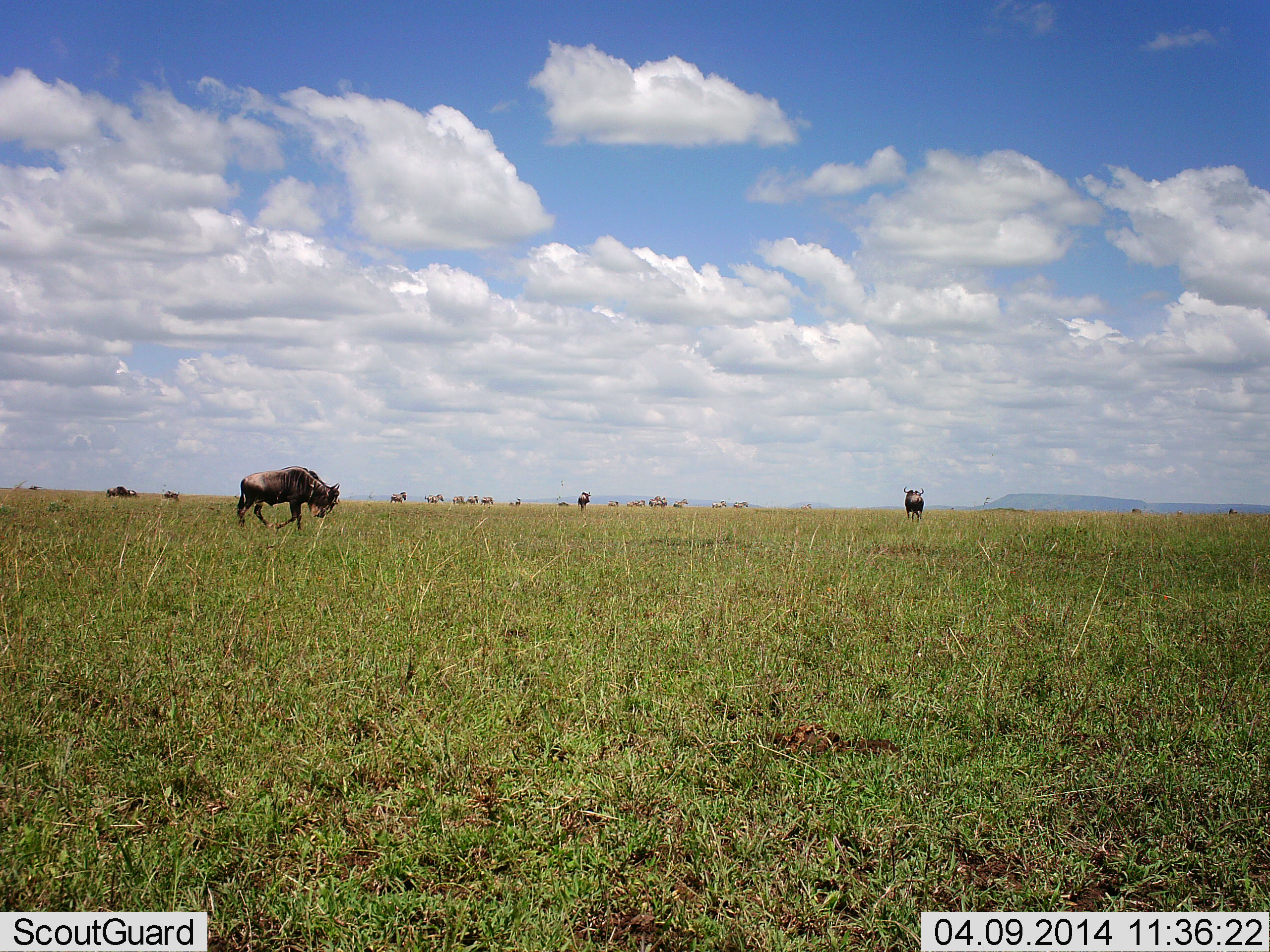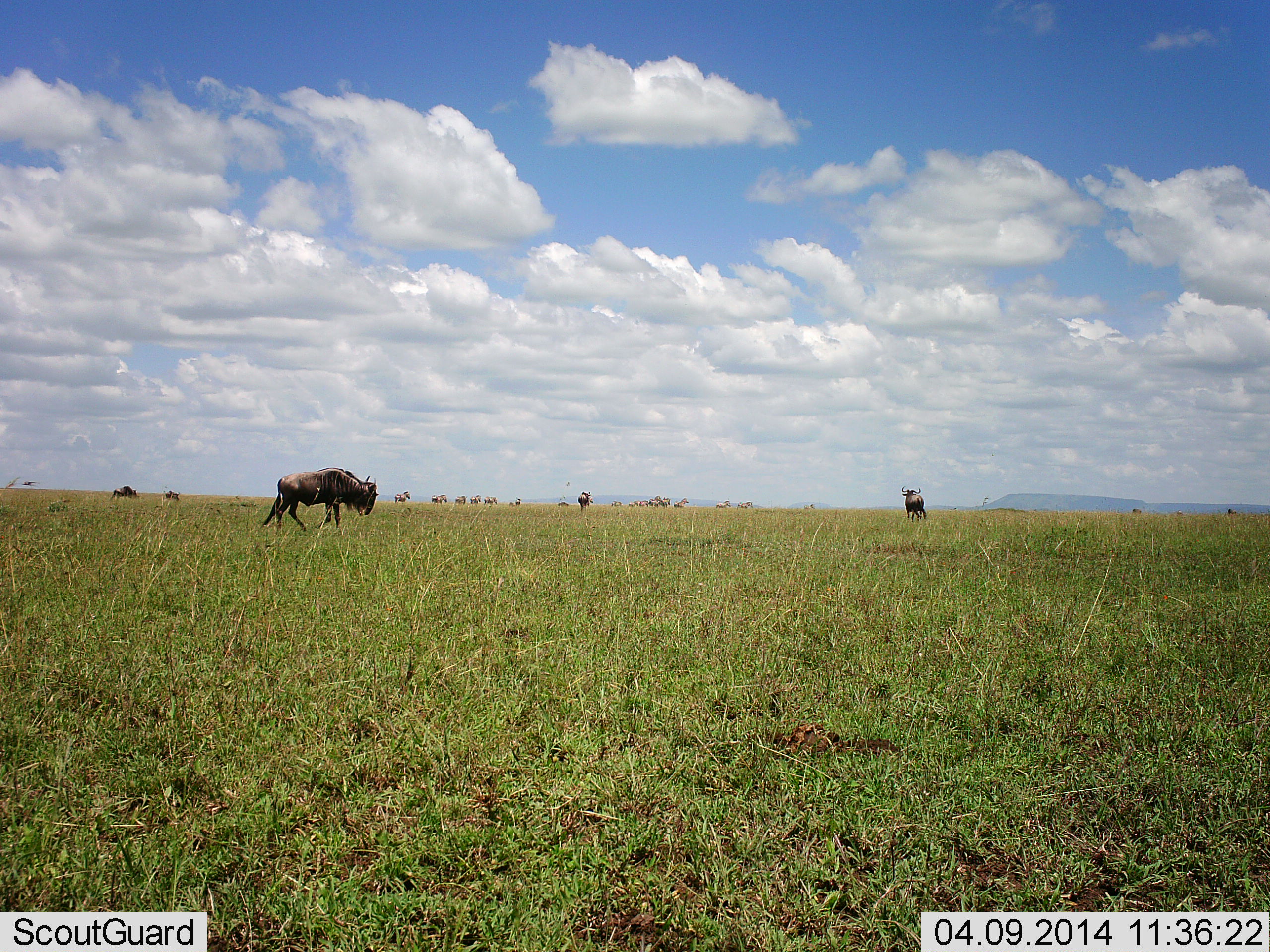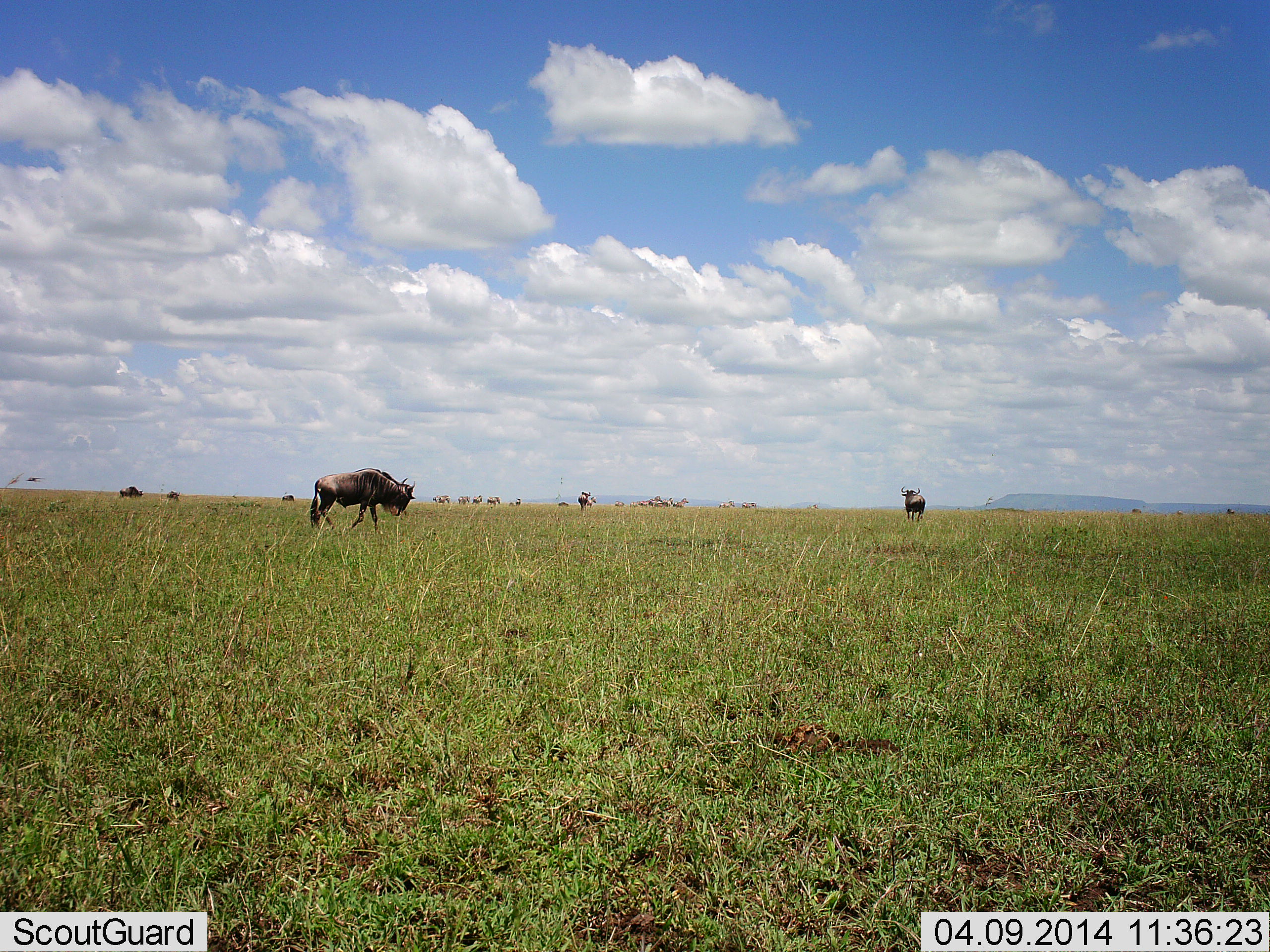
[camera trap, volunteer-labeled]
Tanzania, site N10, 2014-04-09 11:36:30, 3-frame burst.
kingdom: Animalia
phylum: Chordata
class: Mammalia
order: Artiodactyla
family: Bovidae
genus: Connochaetes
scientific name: Connochaetes taurinus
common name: blue wildebeest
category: wildebeest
Wildebeest (blue wildebeest) (Connochaetes taurinus), count 11-50. Behavior (volunteer vote fractions): standing 54%, resting 0%, moving 92%, interacting 0%. Young present (vote fraction): 0%. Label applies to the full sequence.